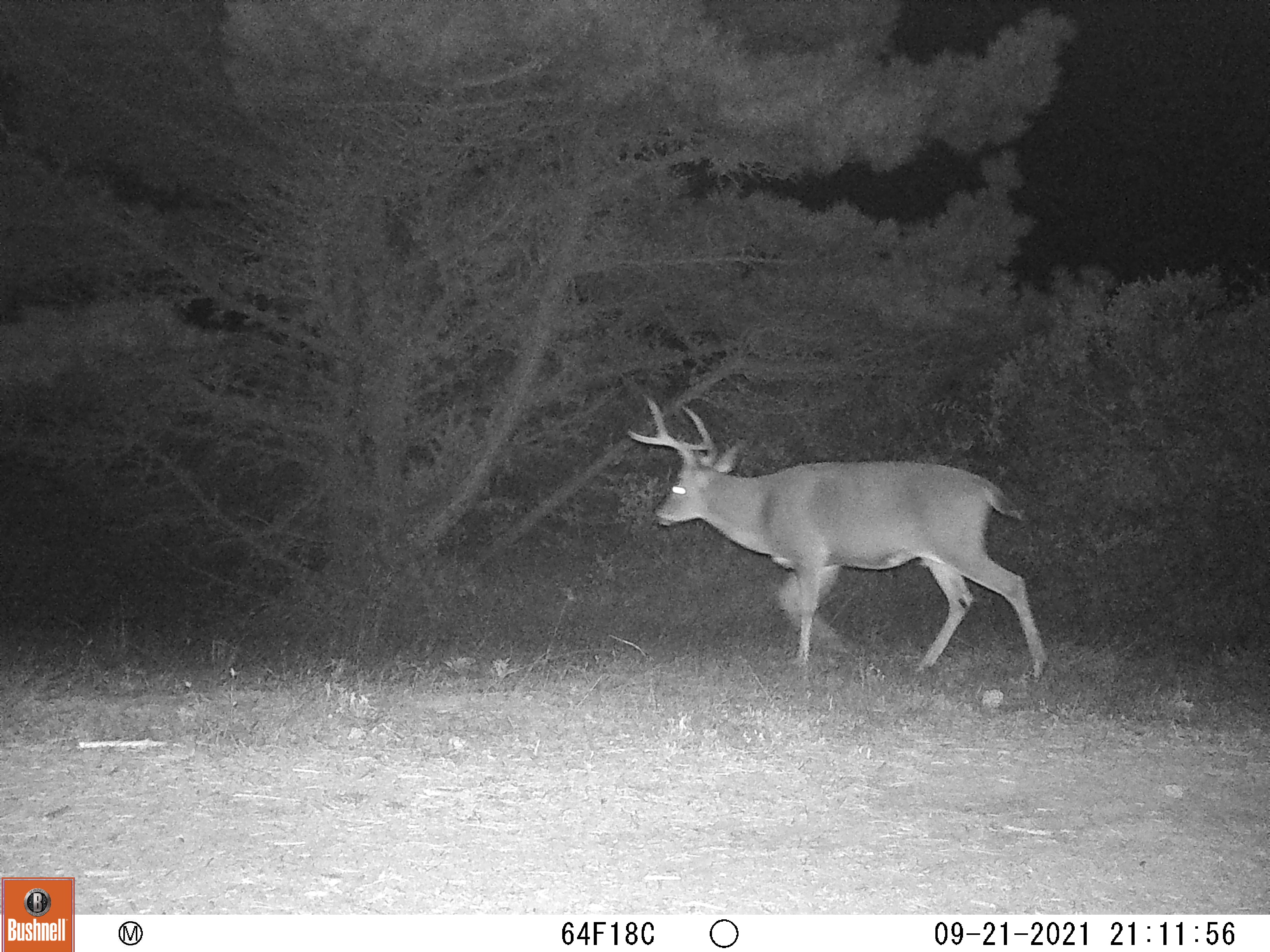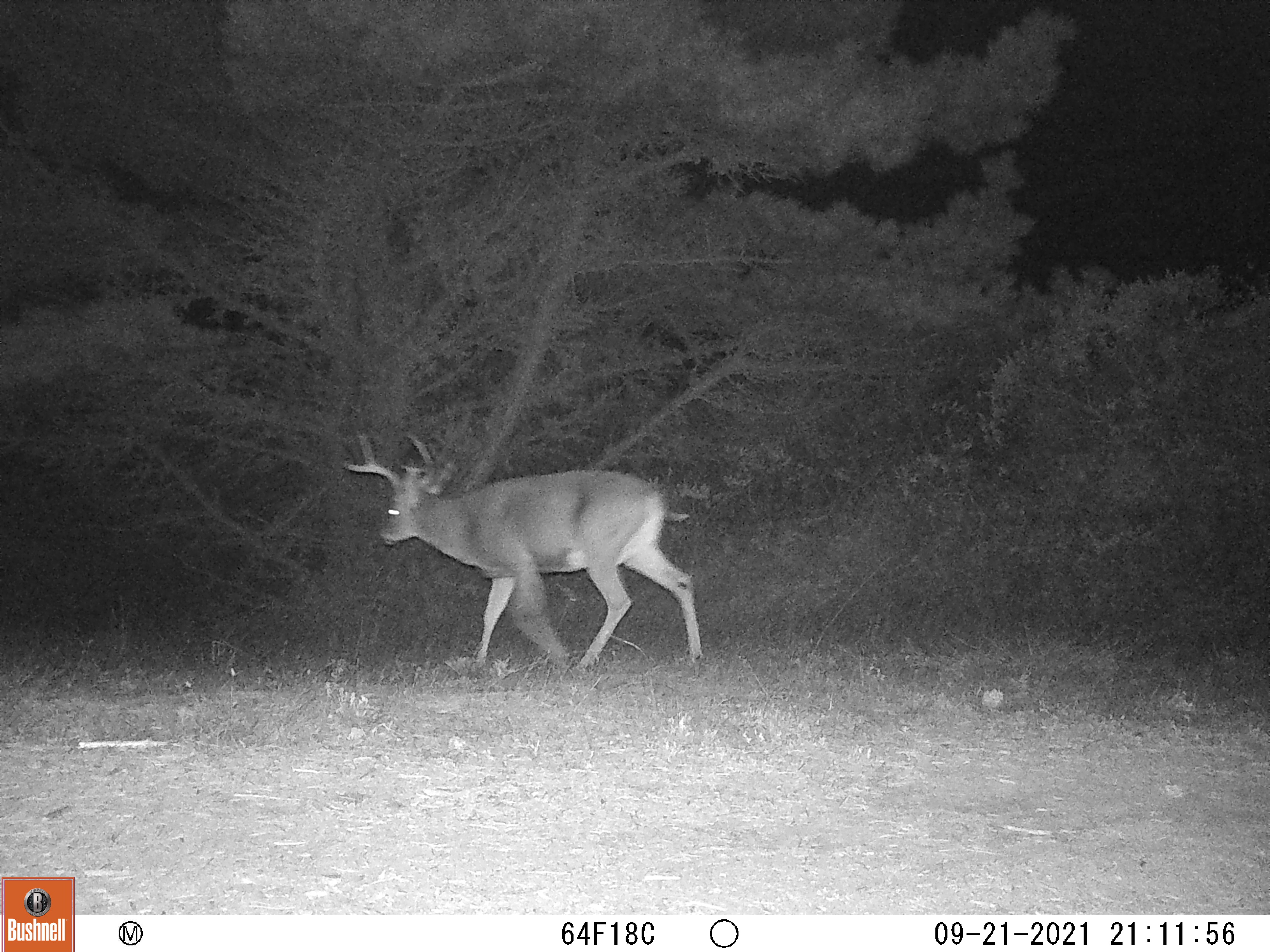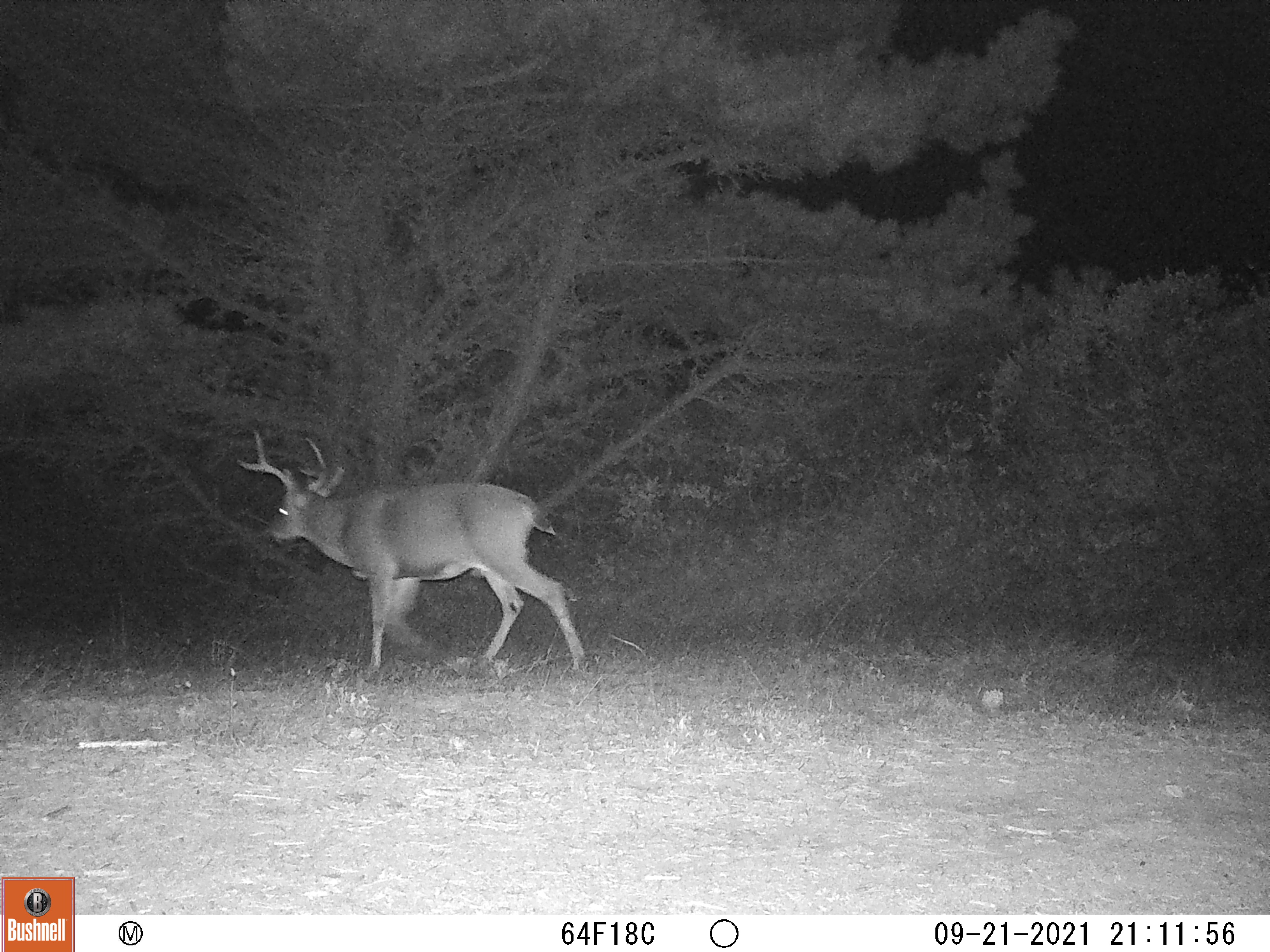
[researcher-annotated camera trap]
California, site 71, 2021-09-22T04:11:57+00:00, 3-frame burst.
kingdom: Animalia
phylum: Chordata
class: Mammalia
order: Artiodactyla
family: Cervidae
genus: Odocoileus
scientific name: Odocoileus hemionus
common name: mule deer